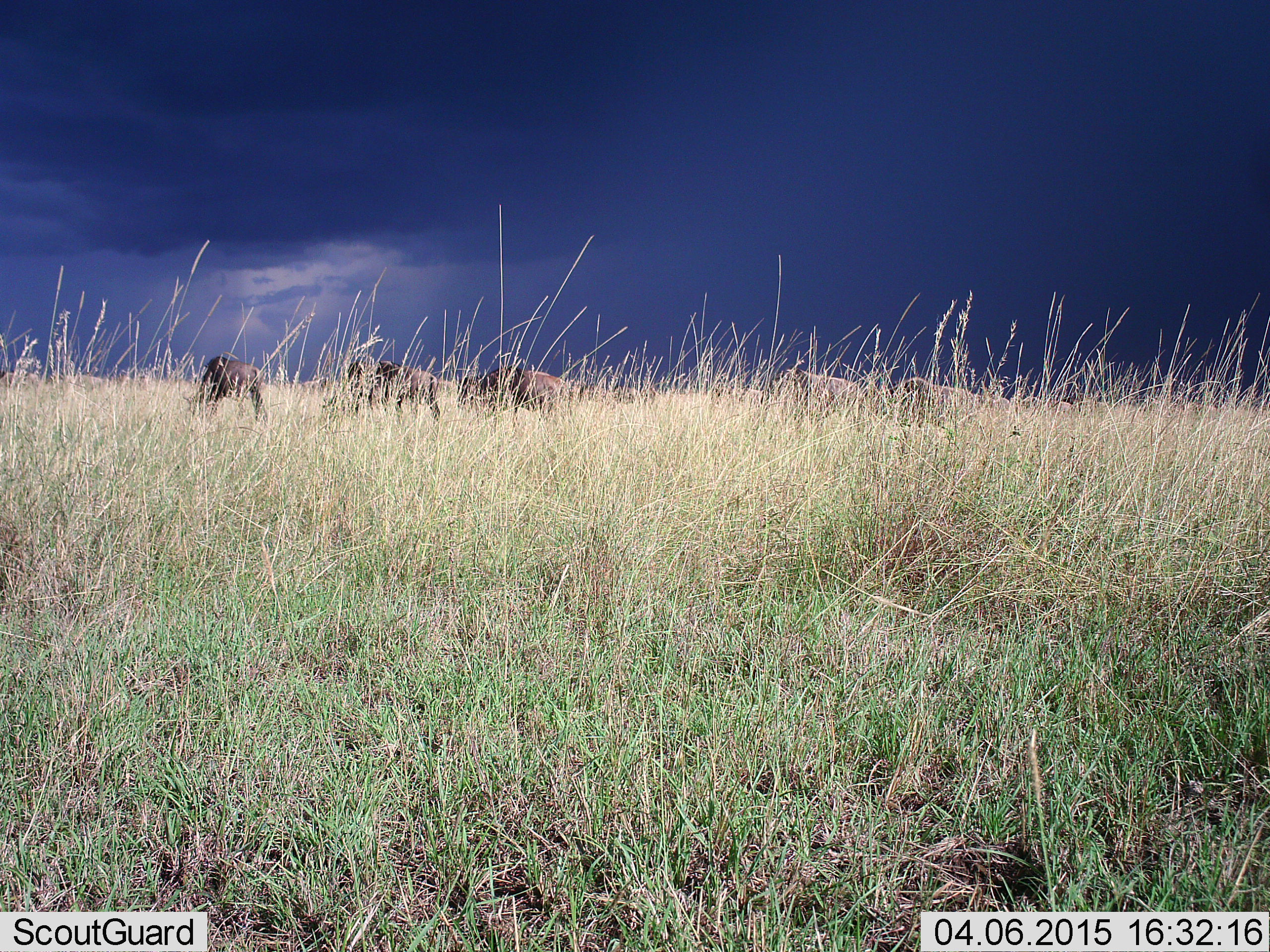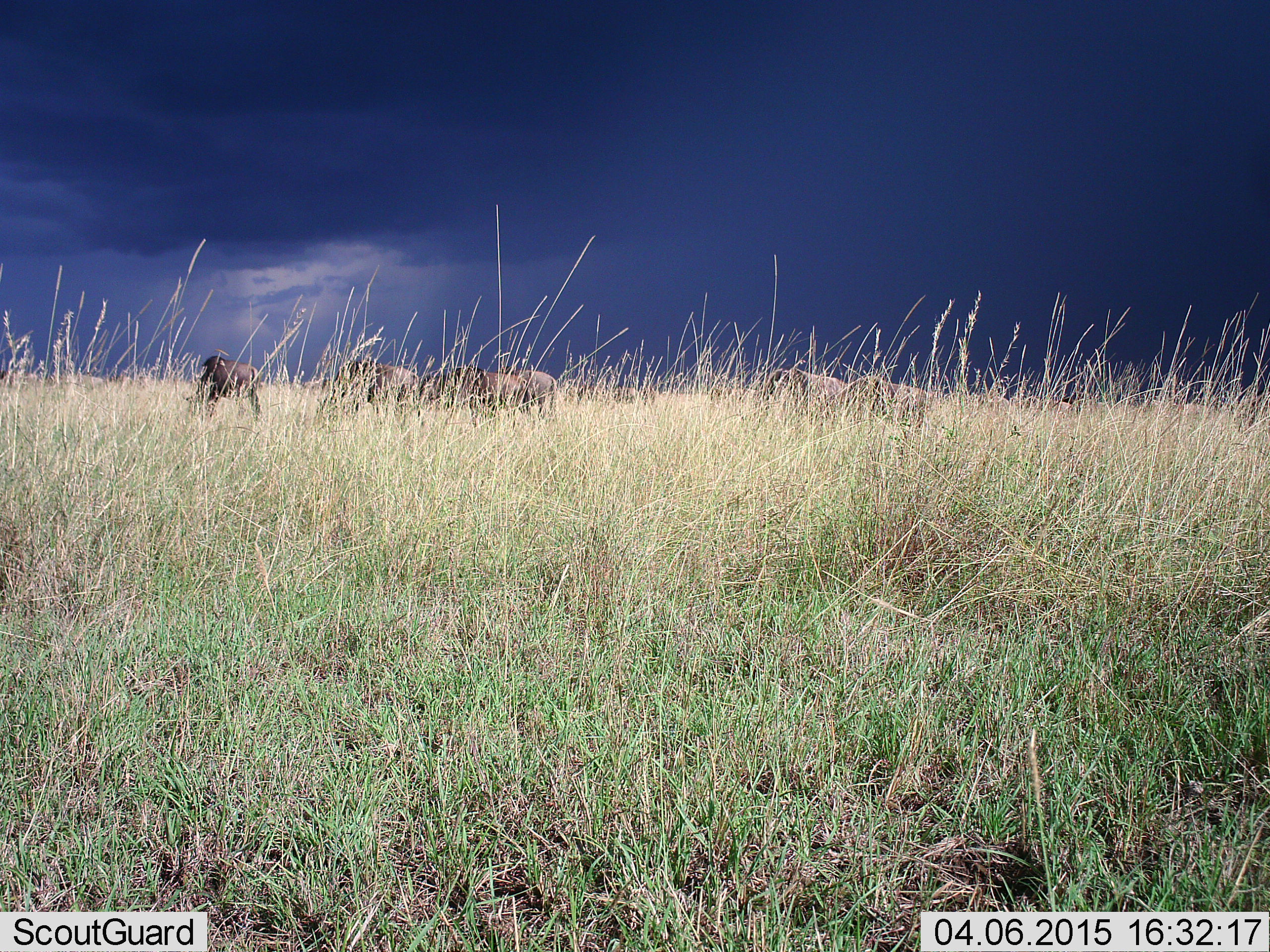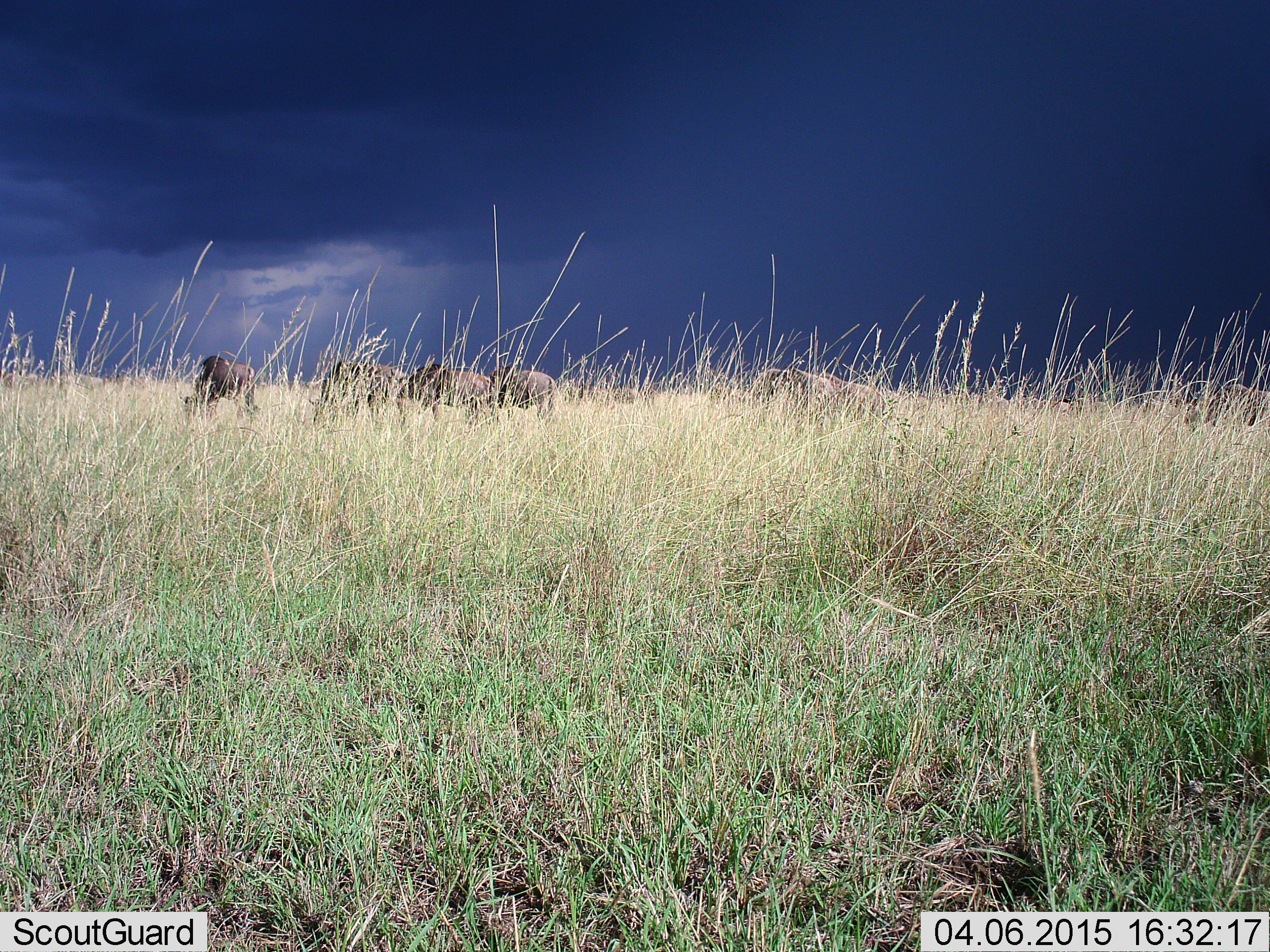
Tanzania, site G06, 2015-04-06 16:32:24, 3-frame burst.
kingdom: Animalia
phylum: Chordata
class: Mammalia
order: Artiodactyla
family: Bovidae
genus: Connochaetes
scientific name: Connochaetes taurinus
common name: blue wildebeest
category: wildebeest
Wildebeest (blue wildebeest) (Connochaetes taurinus), count 7. Behavior (volunteer vote fractions): standing 40%, resting 10%, moving 60%, interacting 0%. Young present (vote fraction): 0%. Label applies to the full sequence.